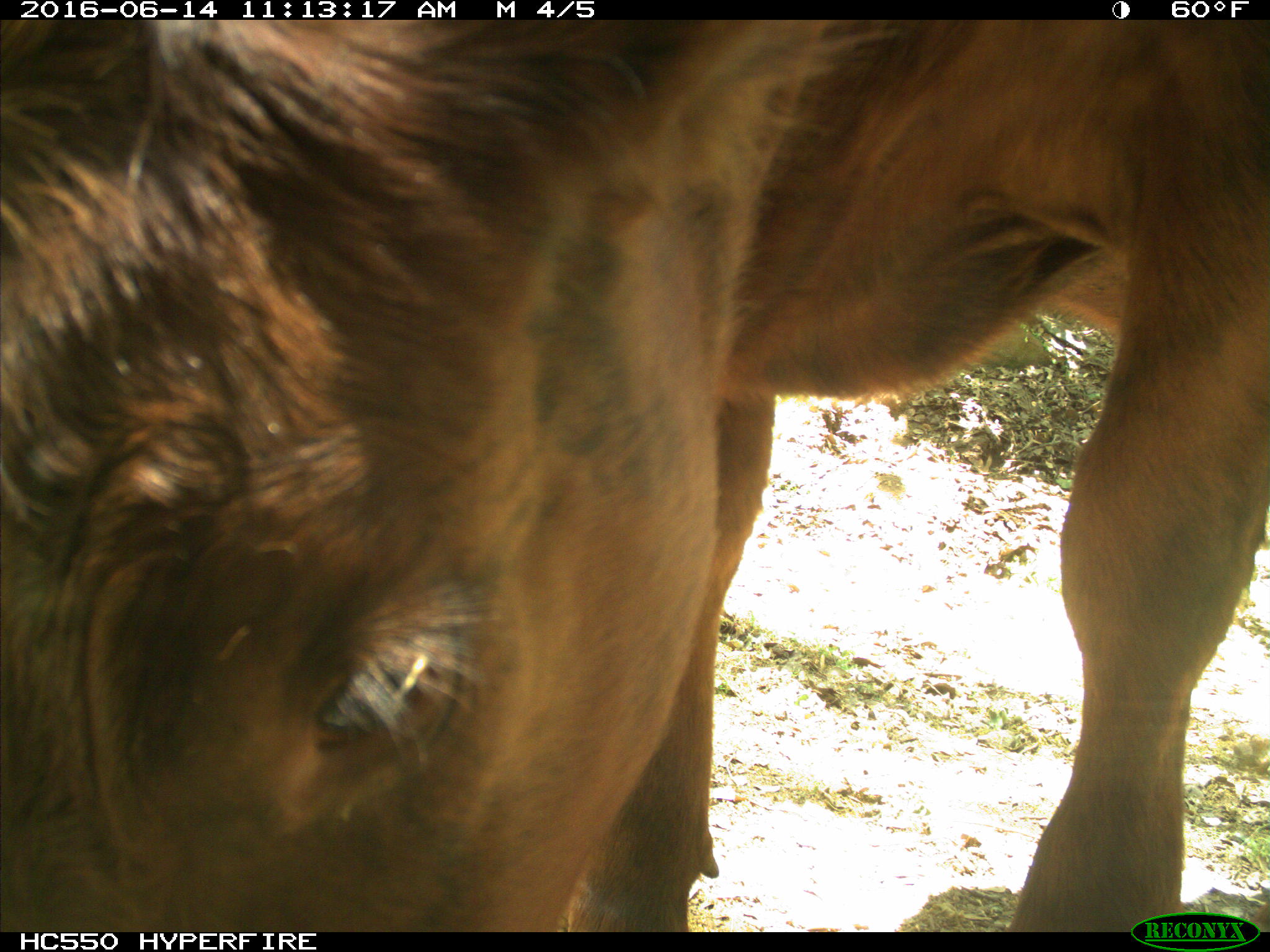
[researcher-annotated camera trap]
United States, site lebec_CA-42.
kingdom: Animalia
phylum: Chordata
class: Mammalia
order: Artiodactyla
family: Bovidae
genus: Bos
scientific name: Bos taurus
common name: domestic cow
Bos taurus (domestic cow).